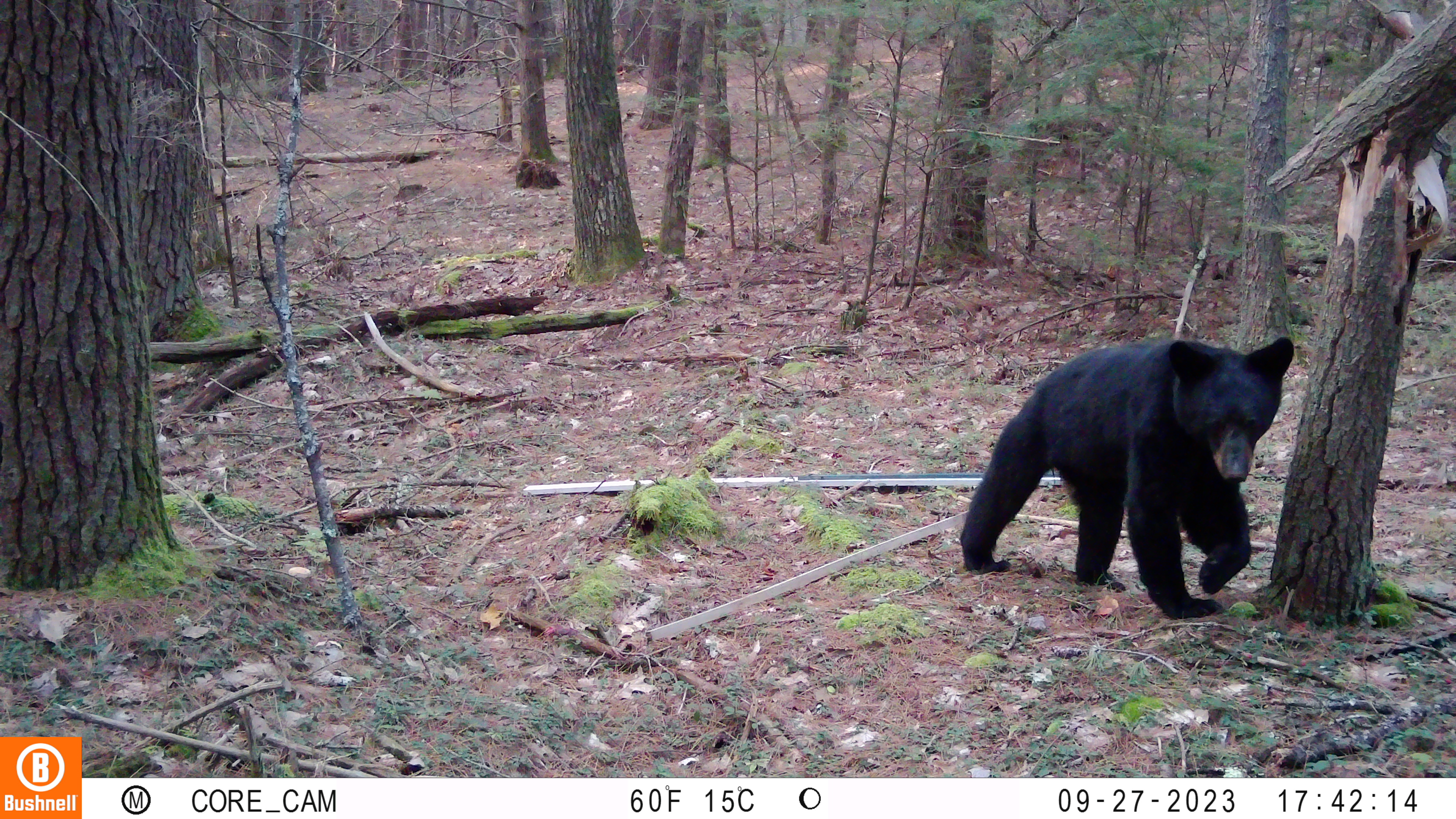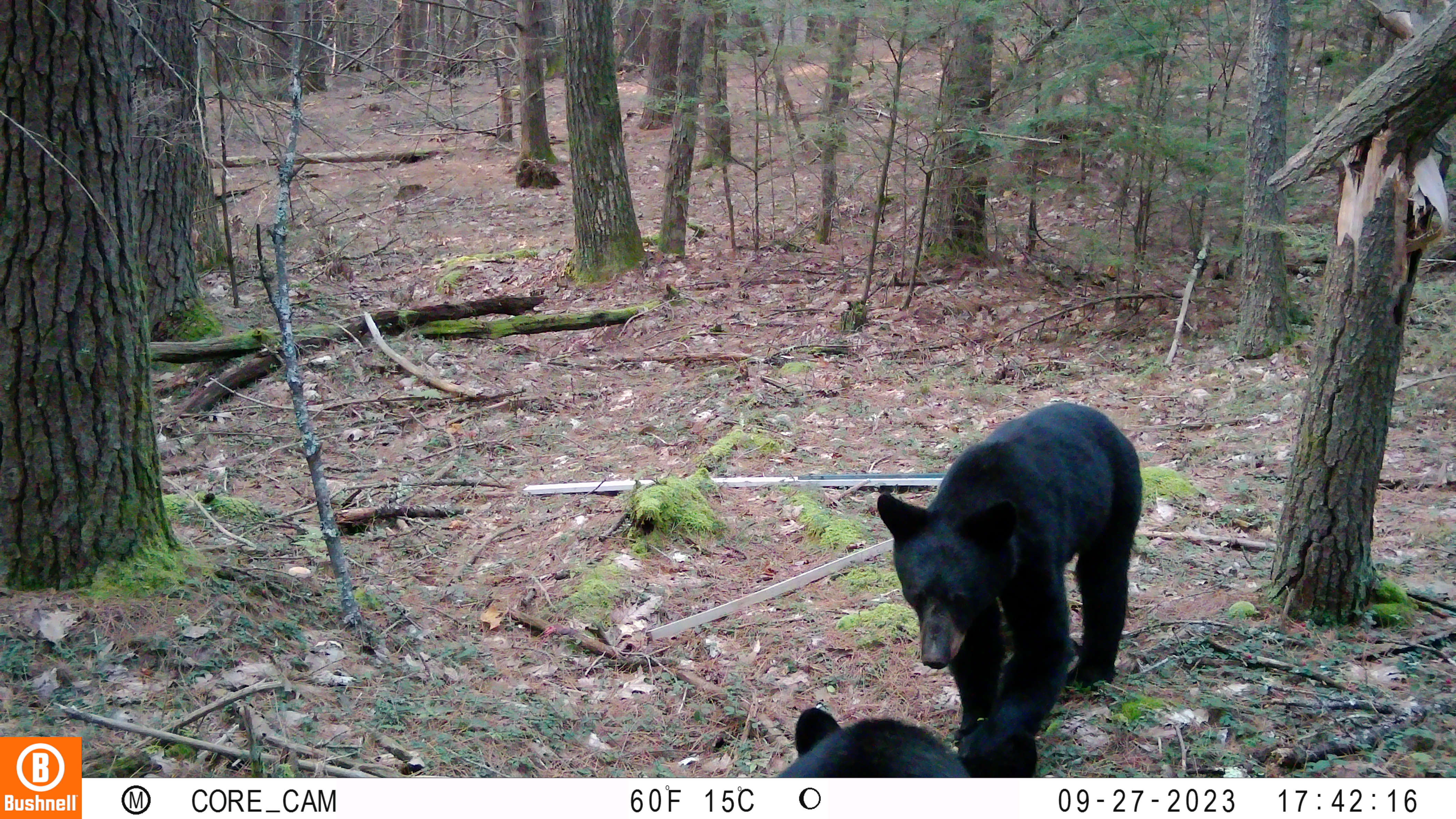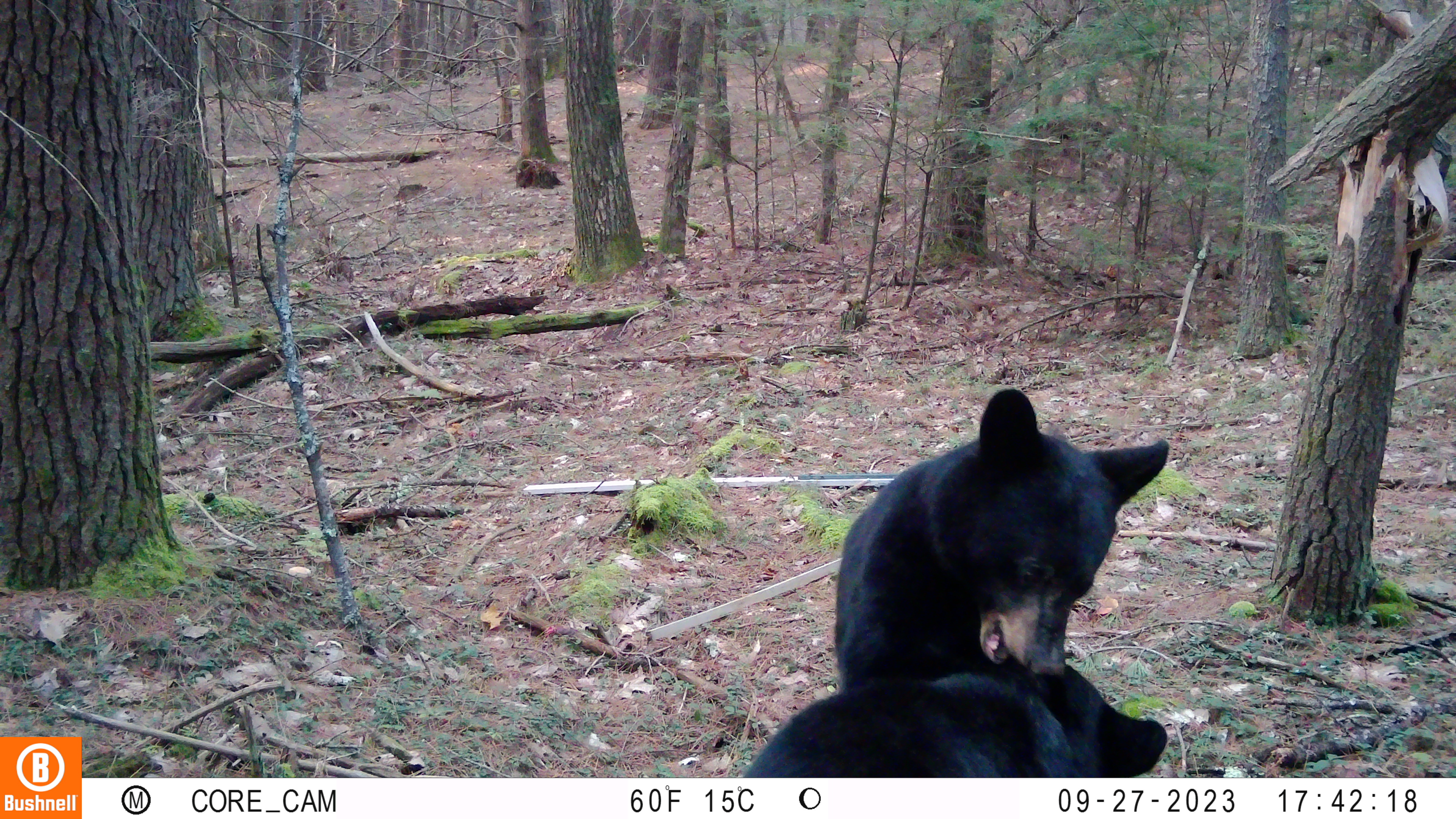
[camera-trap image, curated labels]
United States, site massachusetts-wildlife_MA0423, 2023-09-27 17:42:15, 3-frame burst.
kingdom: Animalia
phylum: Chordata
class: Mammalia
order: Carnivora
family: Ursidae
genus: Ursus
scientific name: Ursus americanus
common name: black bear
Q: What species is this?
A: Black bear (Ursus americanus).